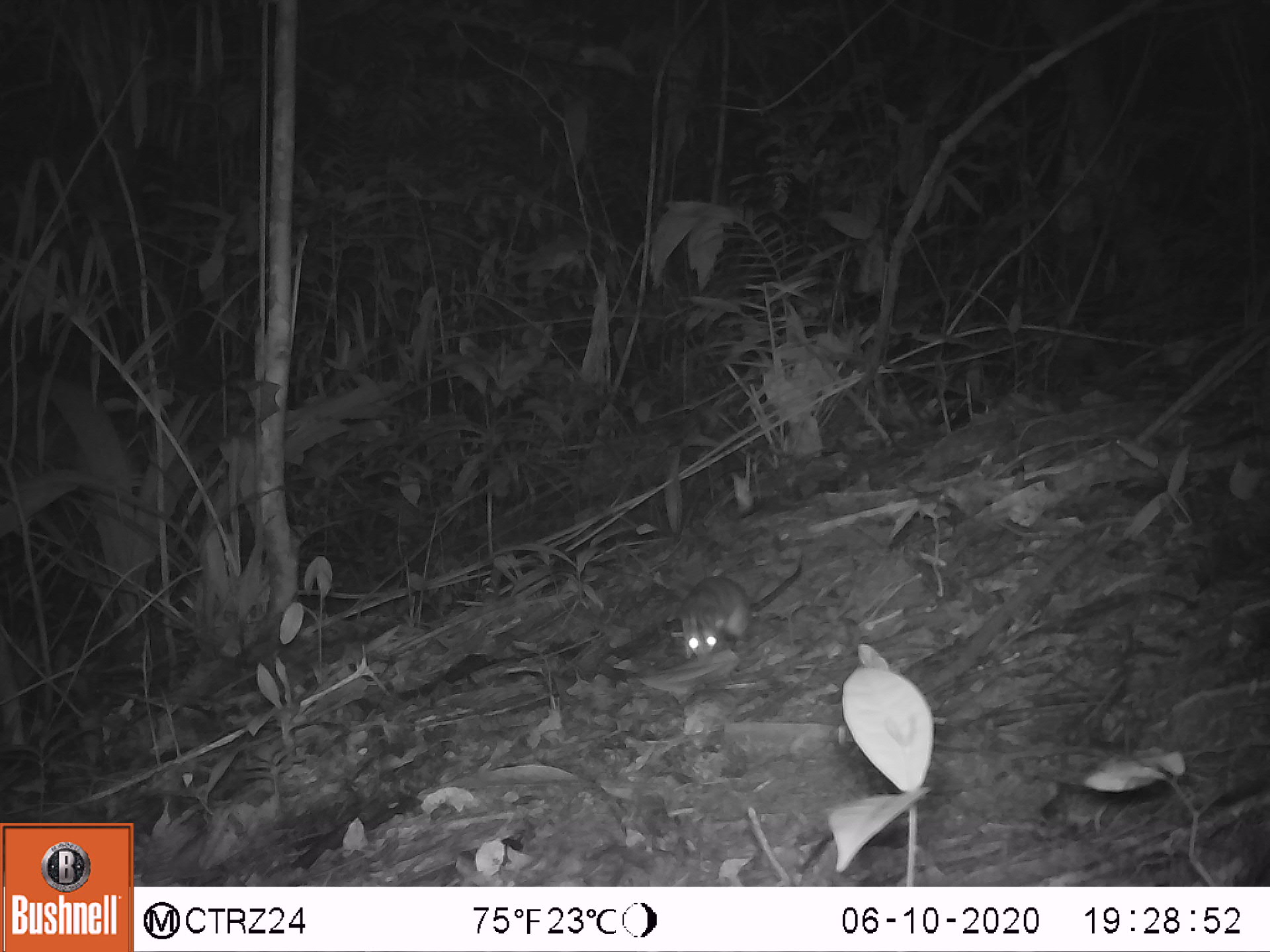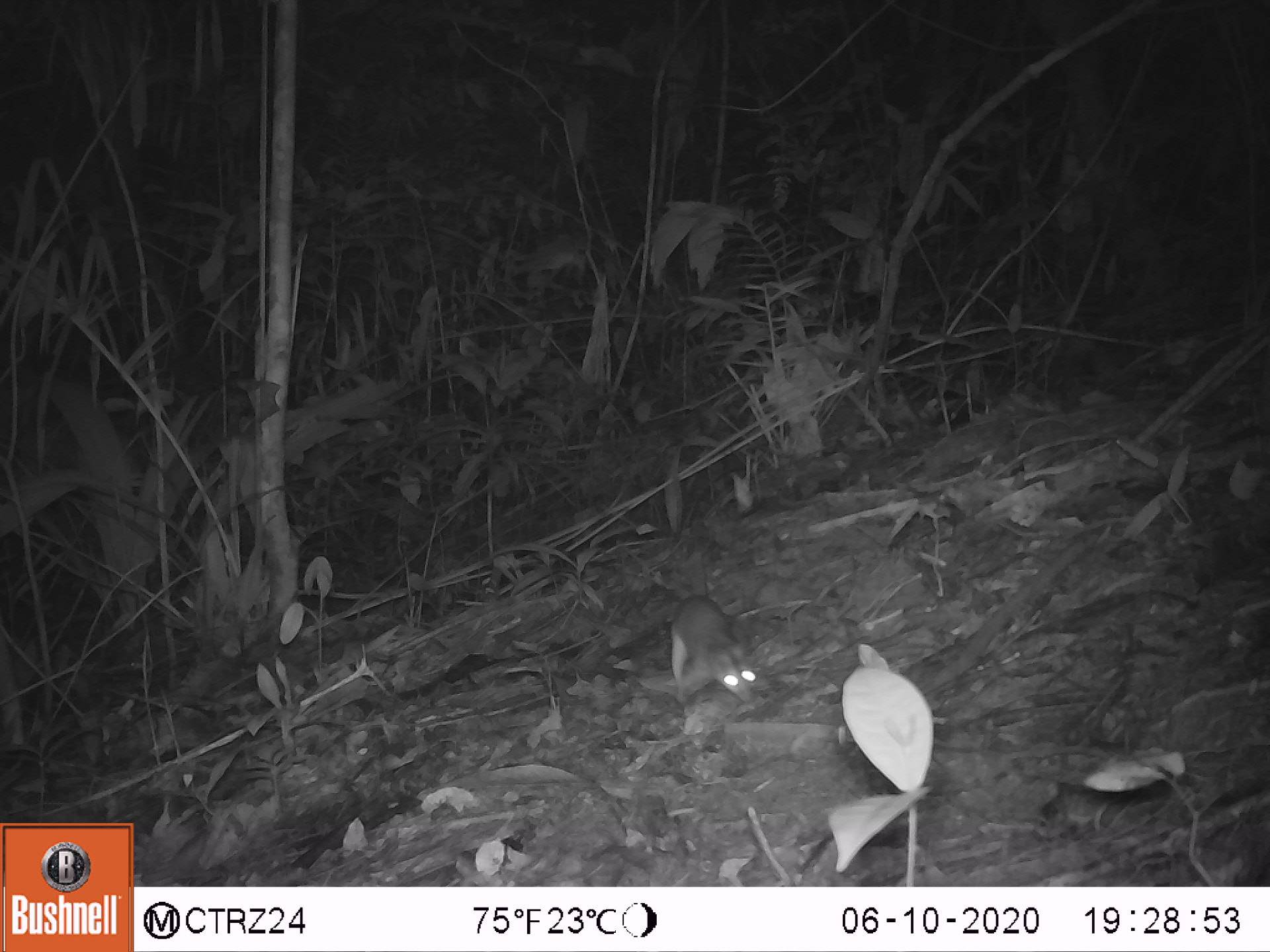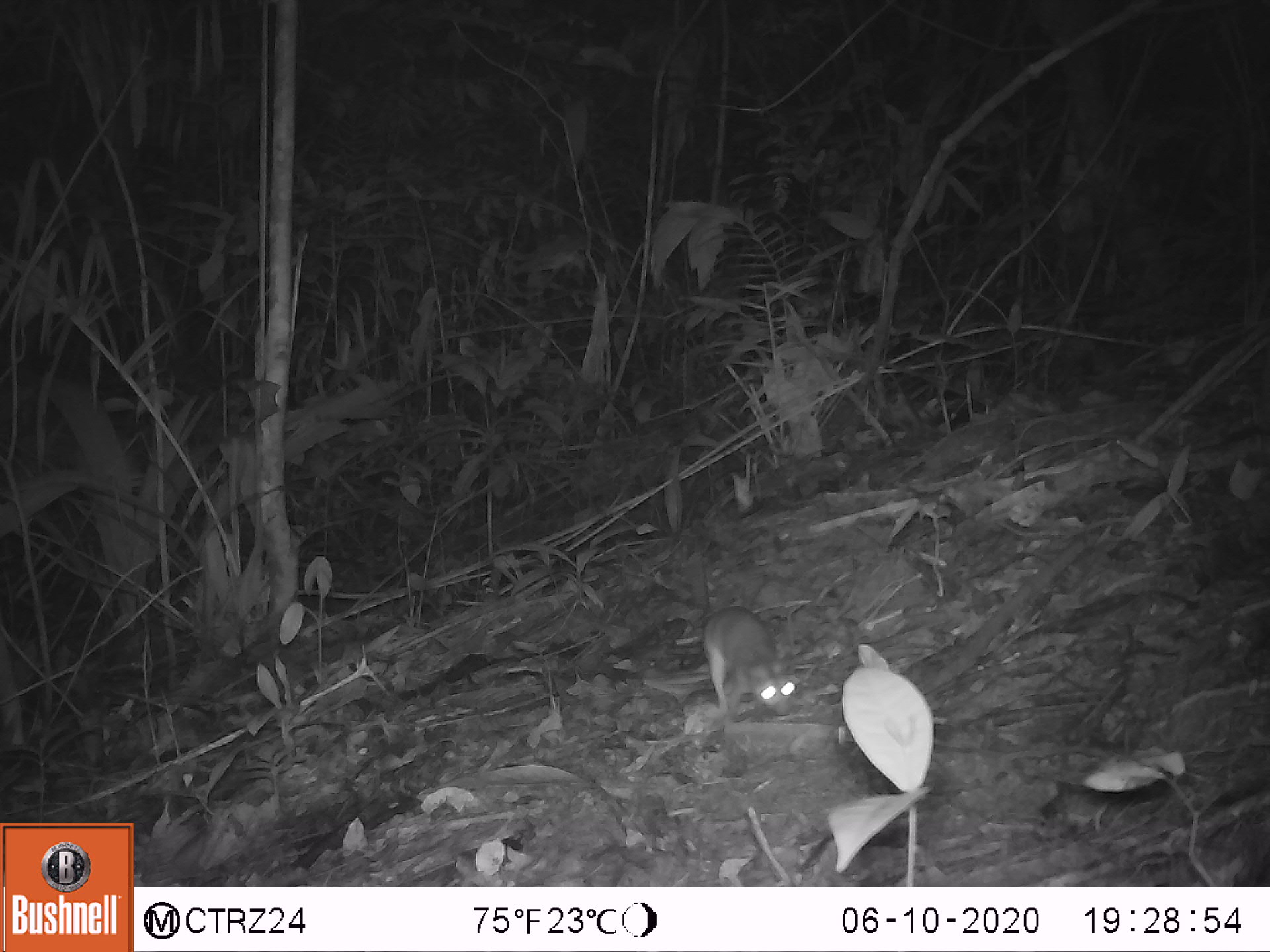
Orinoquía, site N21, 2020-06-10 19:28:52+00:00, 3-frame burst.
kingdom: Animalia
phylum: Chordata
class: Mammalia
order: Rodentia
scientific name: Rodentia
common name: rodent